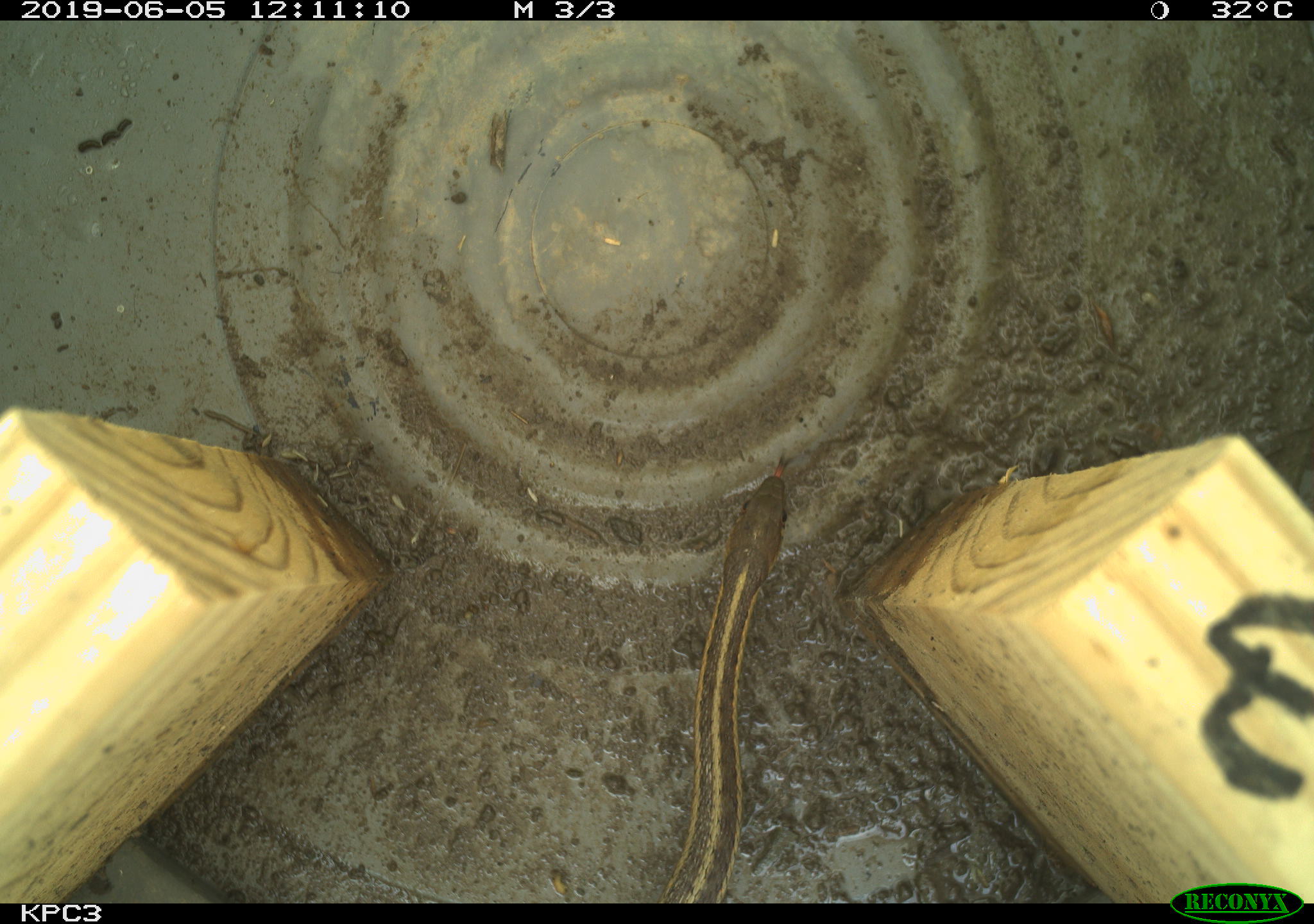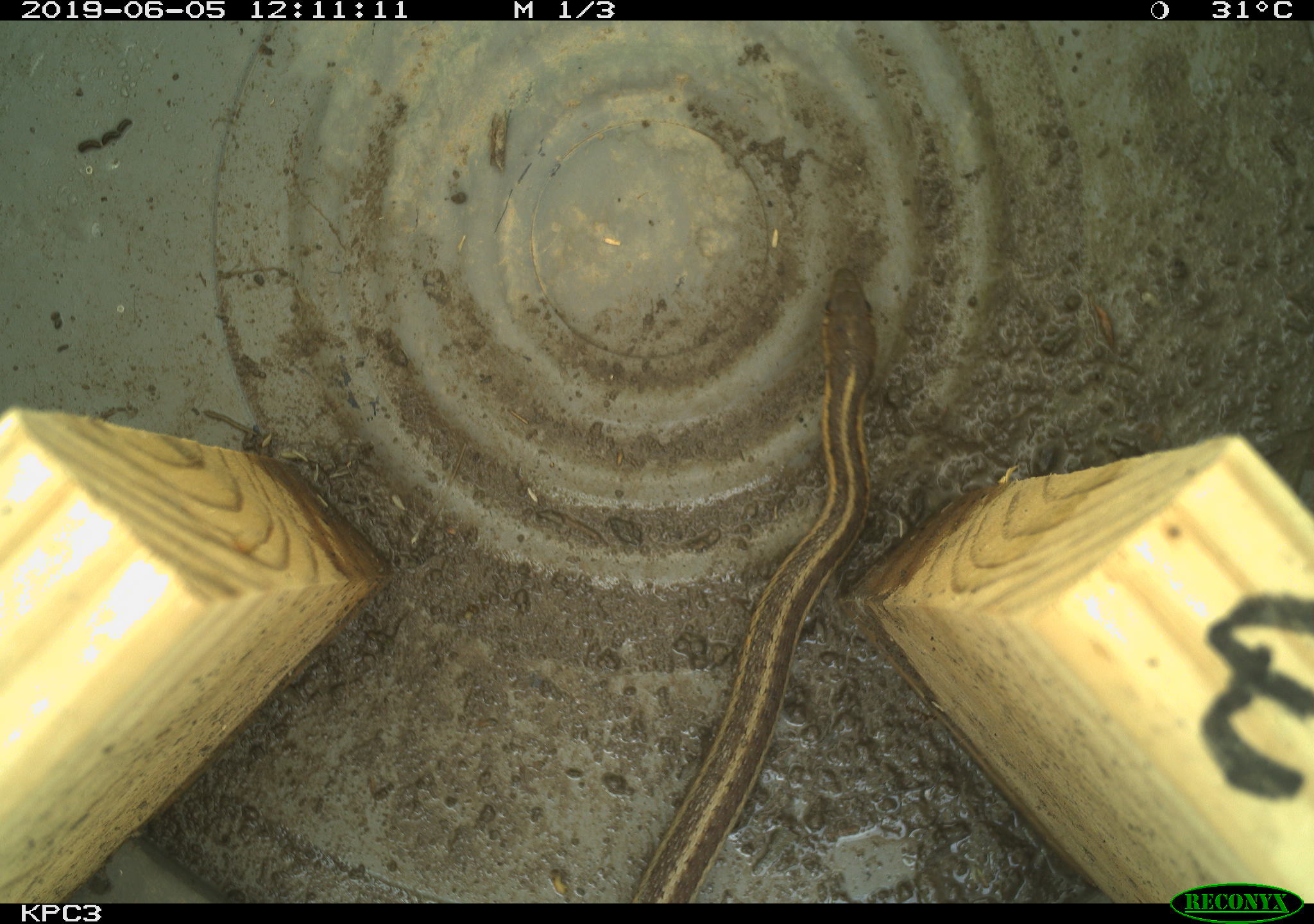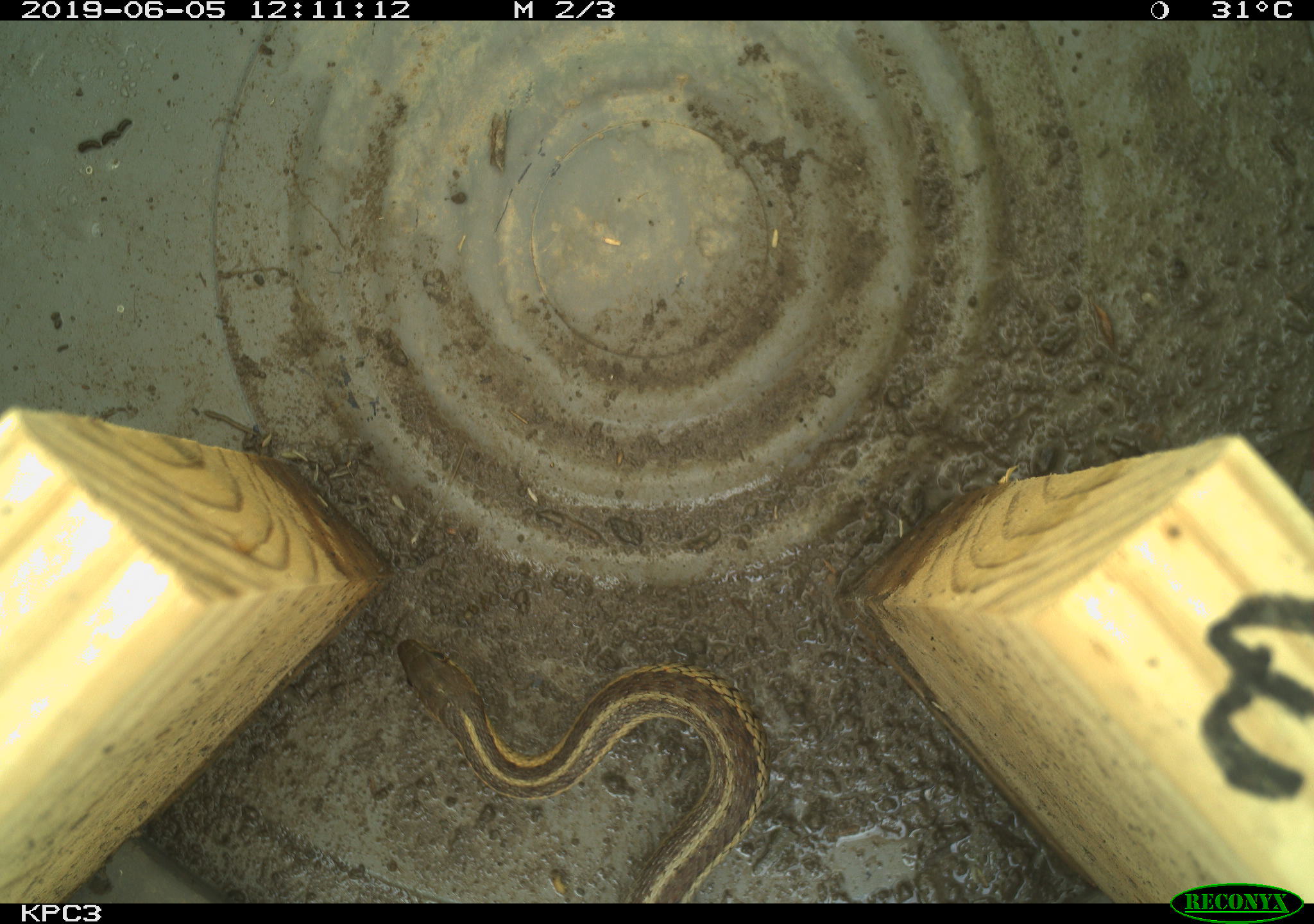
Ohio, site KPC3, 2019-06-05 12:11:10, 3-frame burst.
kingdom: Animalia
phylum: Chordata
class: Reptilia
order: Squamata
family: Colubridae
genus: Thamnophis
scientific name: Thamnophis sirtalis sirtalis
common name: eastern gartersnake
Eastern gartersnake (Thamnophis sirtalis sirtalis).